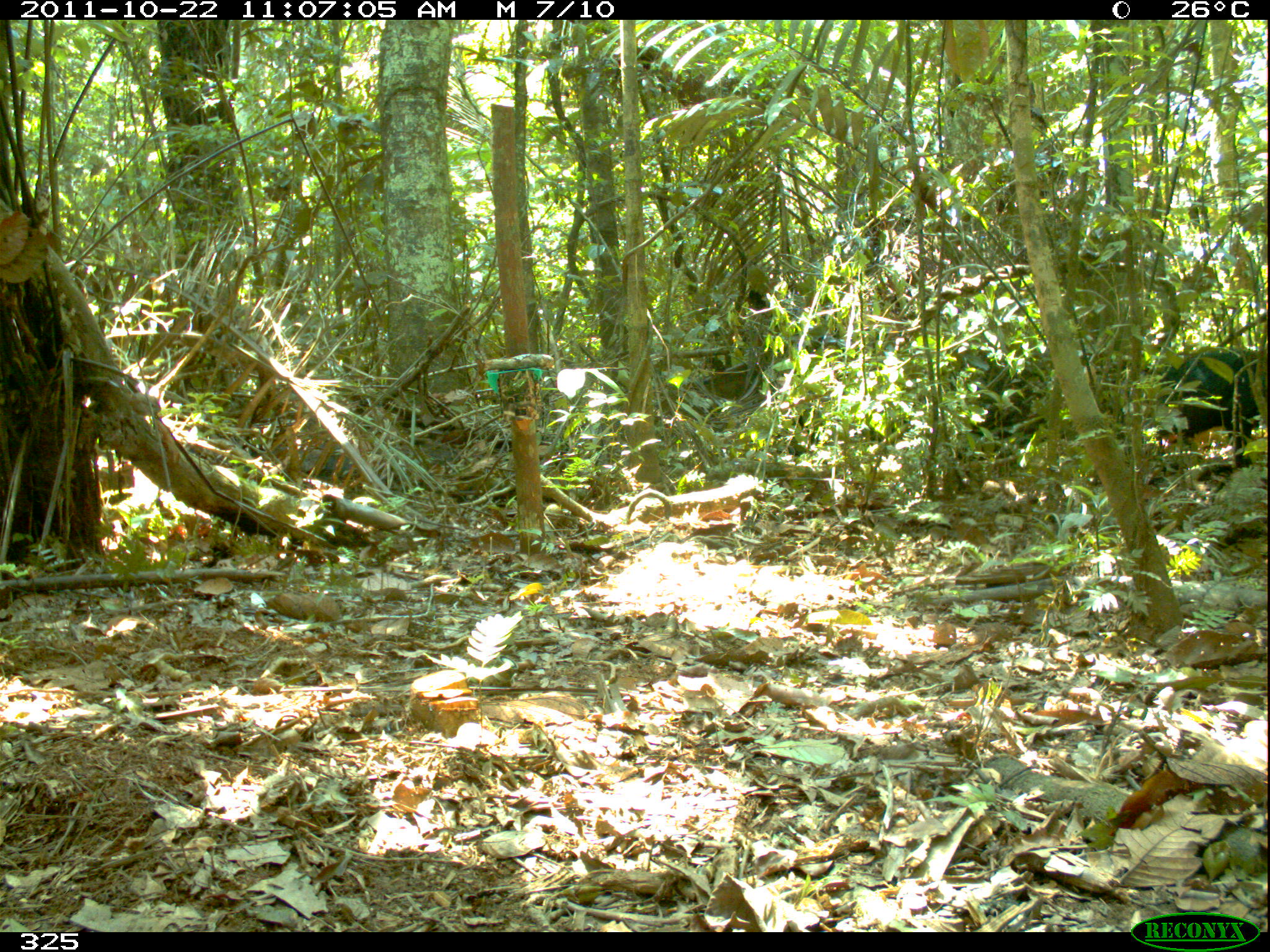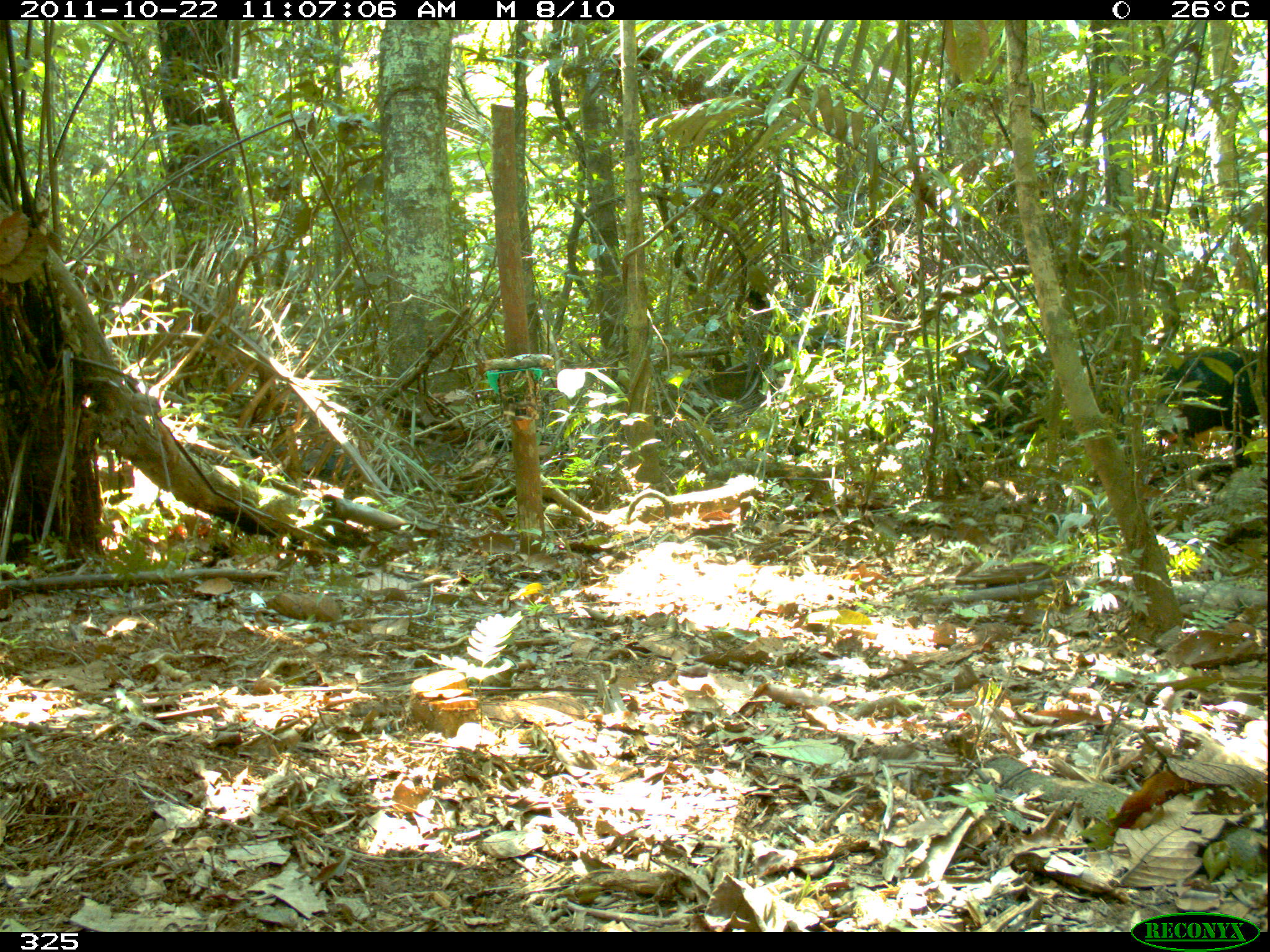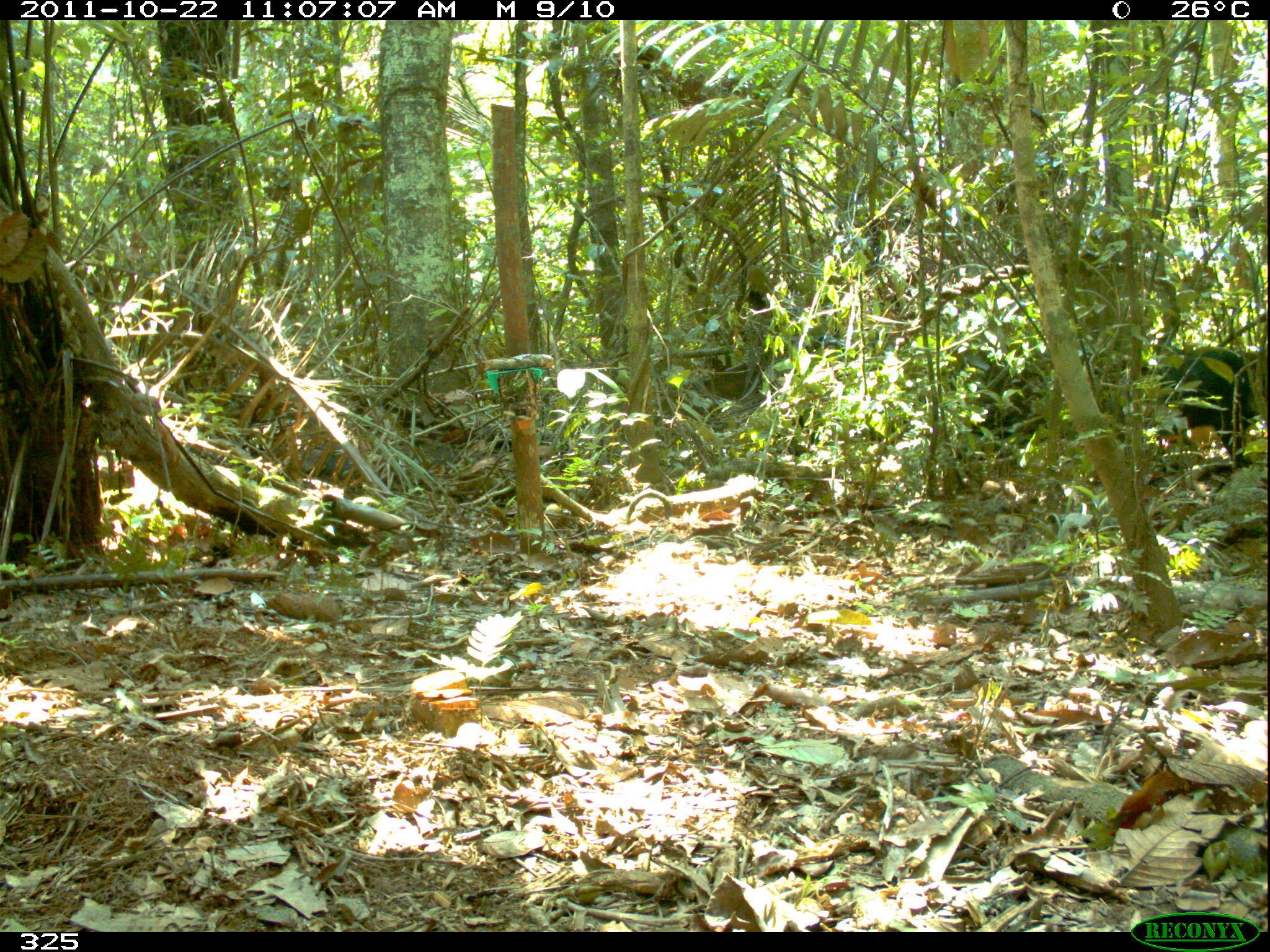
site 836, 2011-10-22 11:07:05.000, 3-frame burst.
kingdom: Animalia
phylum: Chordata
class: Mammalia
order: Artiodactyla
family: Tayassuidae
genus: Tayassu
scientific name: Tayassu pecari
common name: white-lipped peccary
Tayassu pecari (white-lipped peccary).